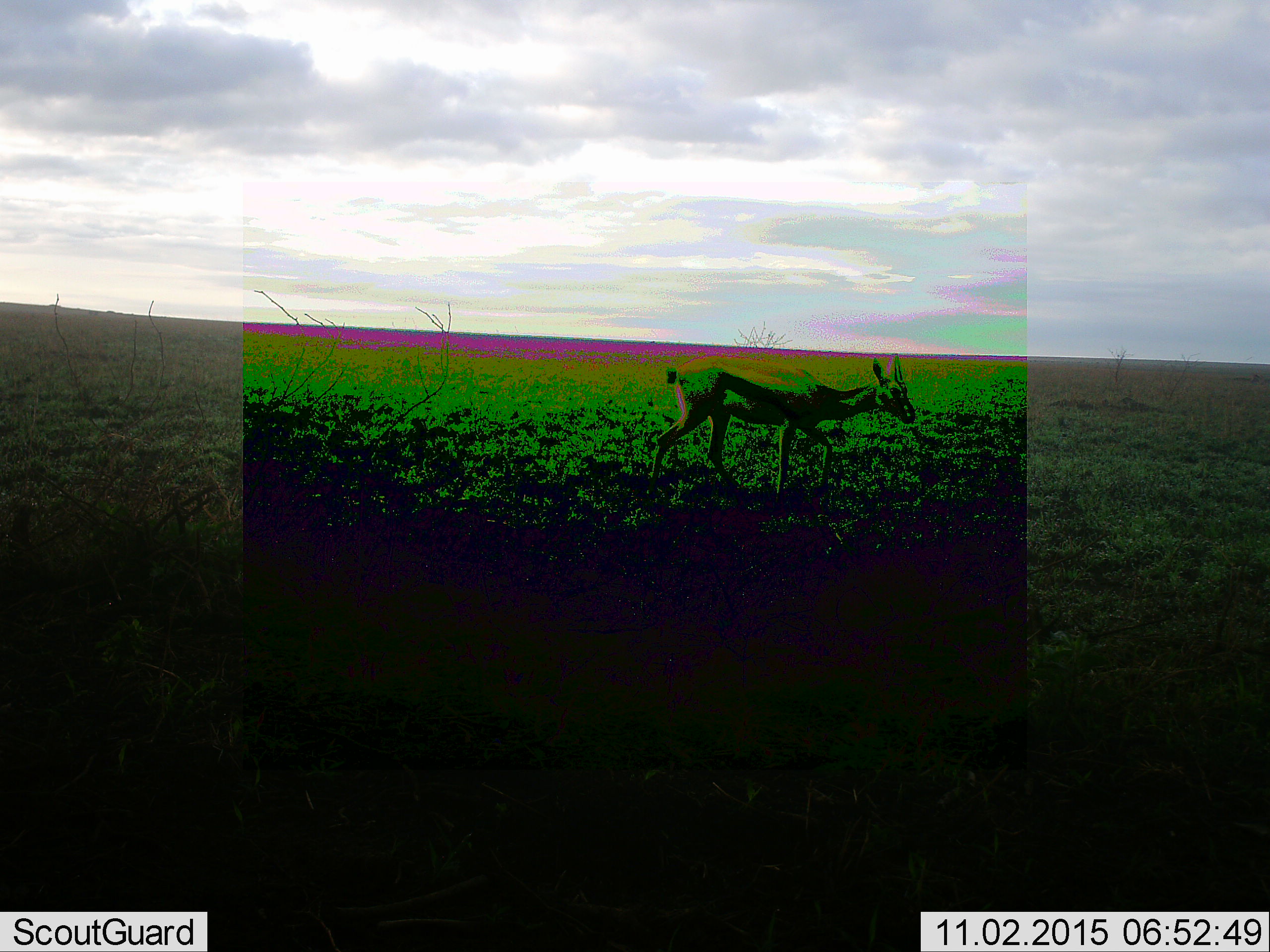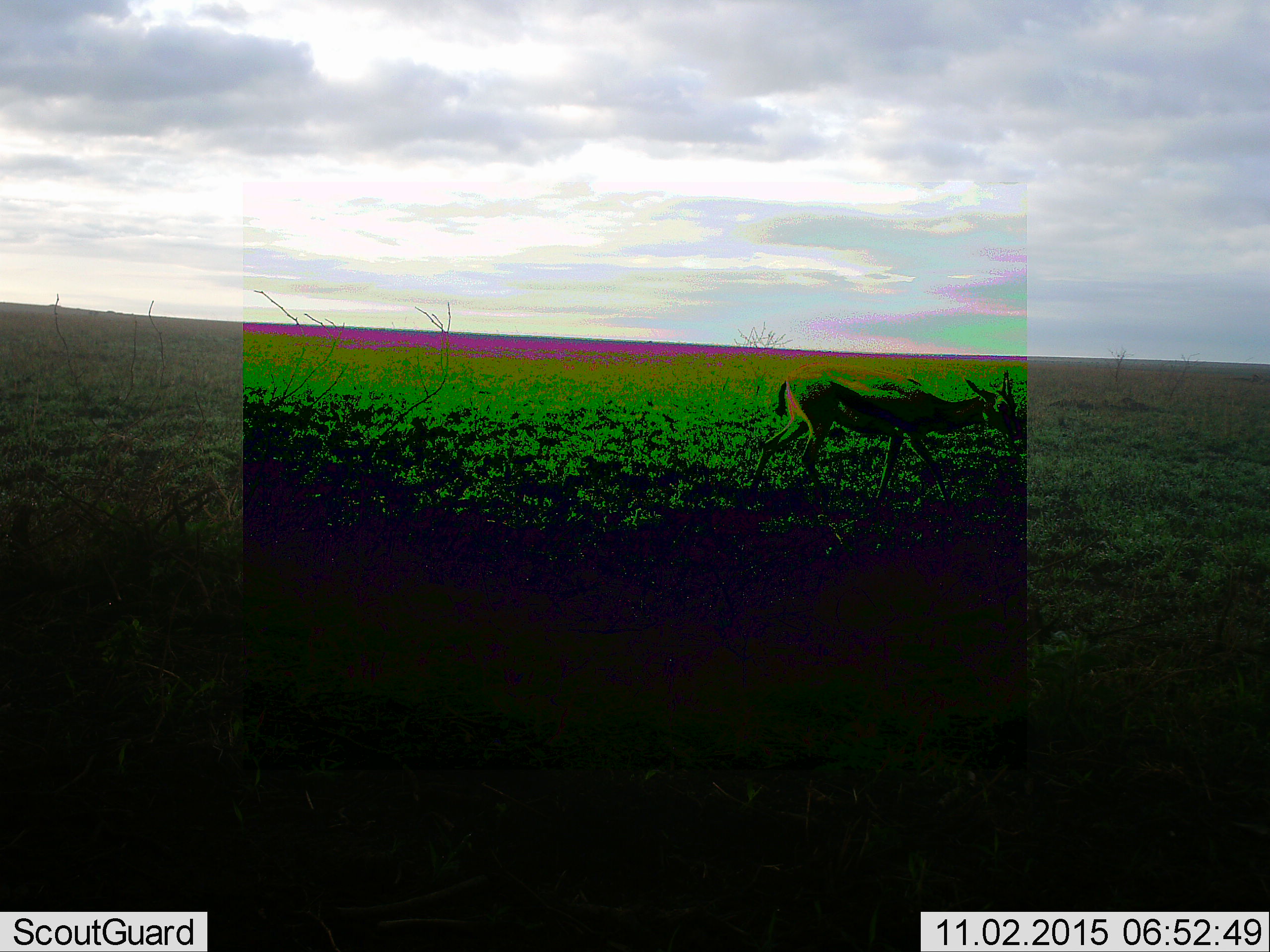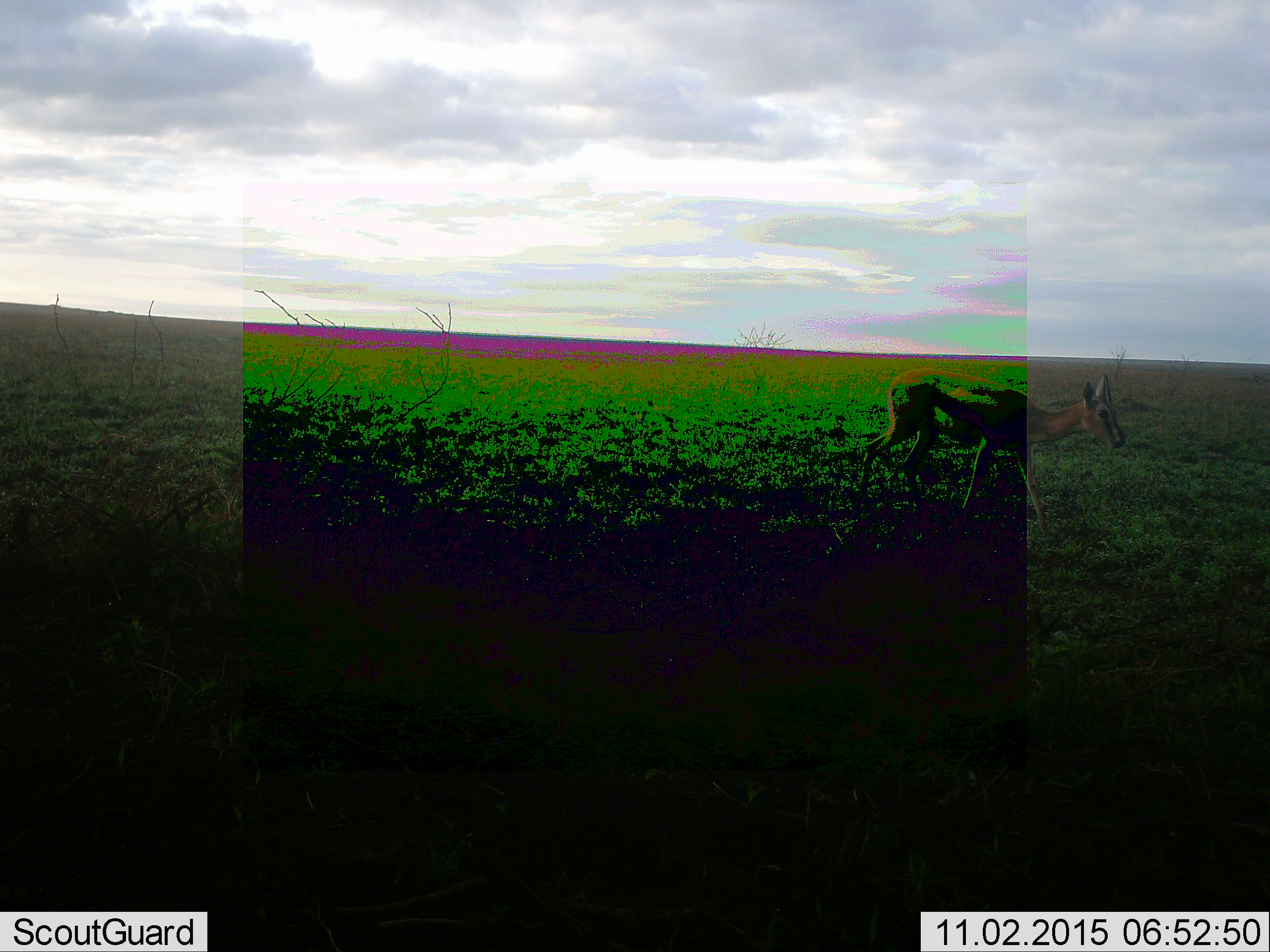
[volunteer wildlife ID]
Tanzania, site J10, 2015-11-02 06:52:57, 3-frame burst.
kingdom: Animalia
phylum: Chordata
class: Mammalia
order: Artiodactyla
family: Bovidae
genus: Eudorcas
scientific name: Eudorcas thomsonii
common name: thomson's gazelle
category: gazellethomsons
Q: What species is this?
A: Gazellethomsons (thomson's gazelle) (Eudorcas thomsonii).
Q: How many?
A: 1.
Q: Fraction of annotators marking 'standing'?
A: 22%.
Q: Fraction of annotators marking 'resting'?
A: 0%.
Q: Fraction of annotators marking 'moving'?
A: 89%.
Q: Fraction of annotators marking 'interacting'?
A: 0%.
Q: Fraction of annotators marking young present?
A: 0%.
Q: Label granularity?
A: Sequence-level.